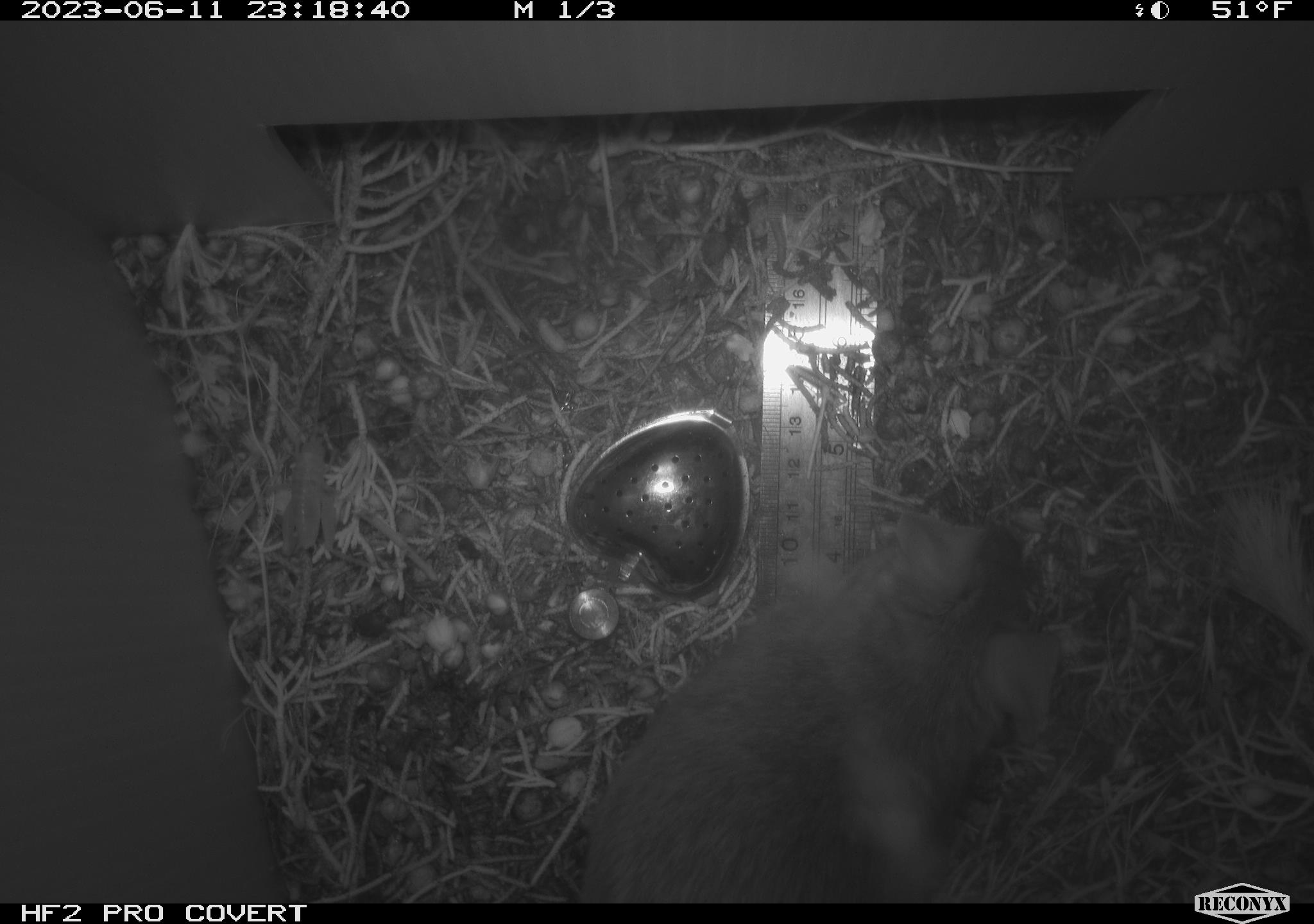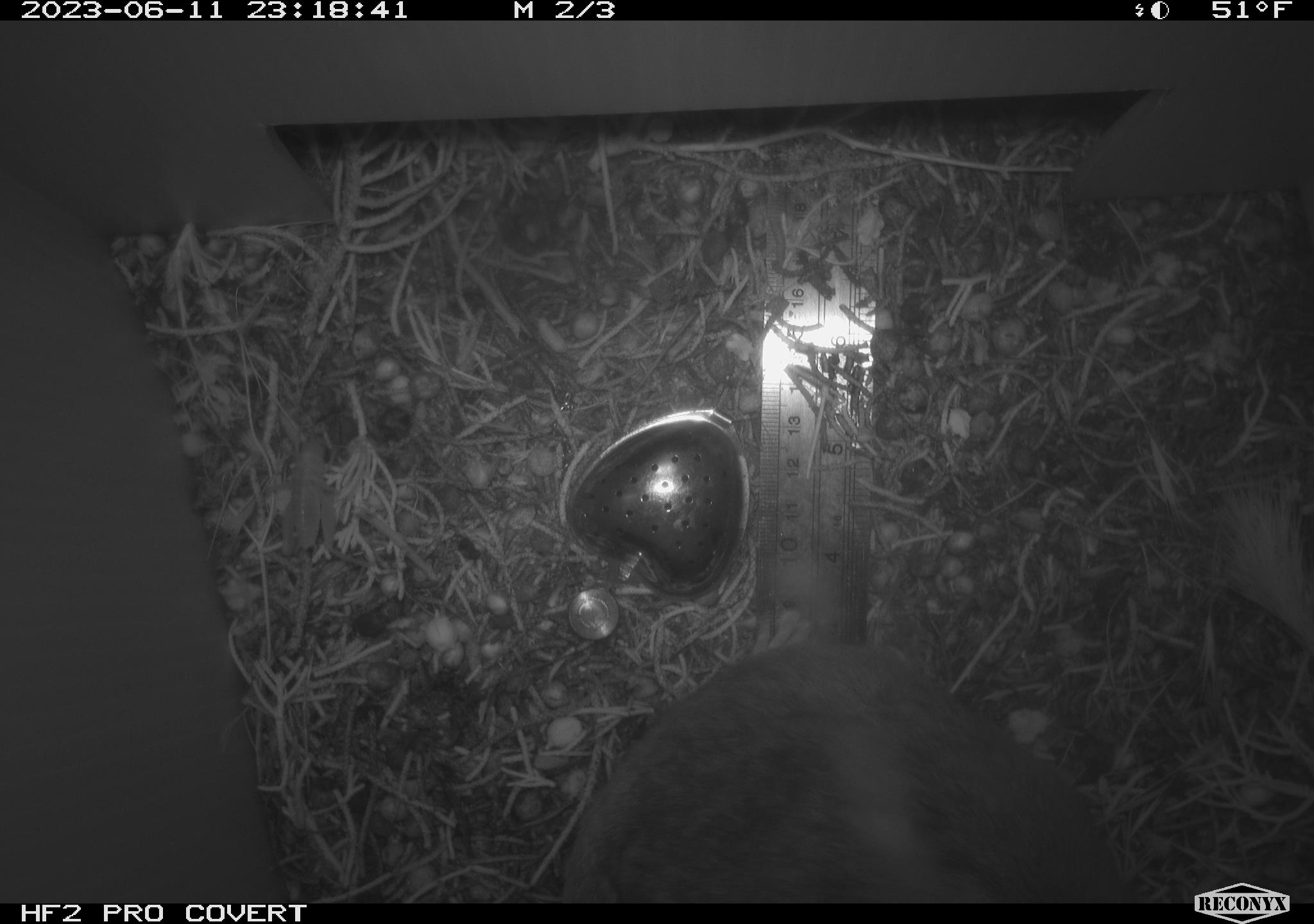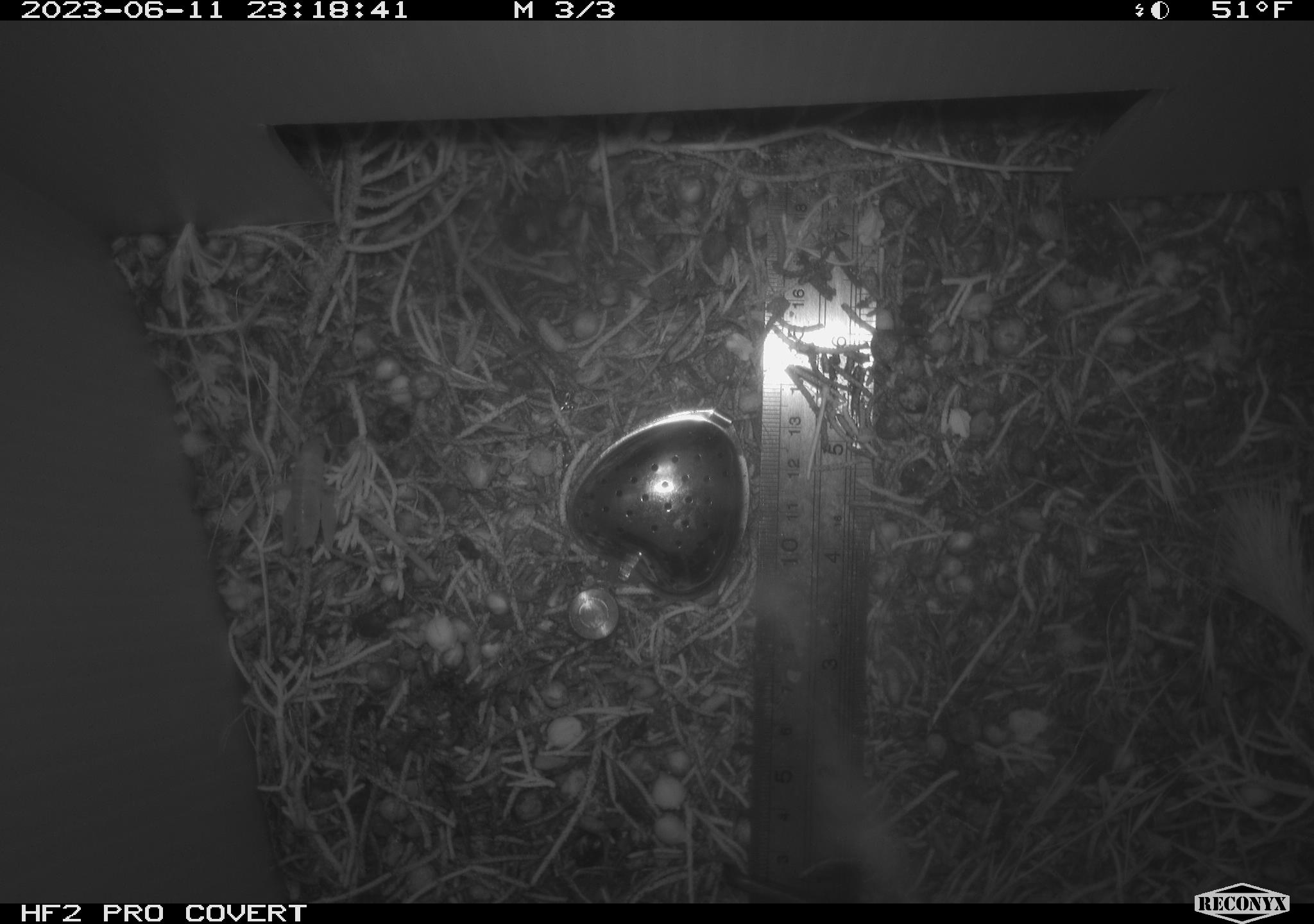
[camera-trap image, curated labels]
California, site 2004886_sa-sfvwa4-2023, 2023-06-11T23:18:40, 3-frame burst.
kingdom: Animalia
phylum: Chordata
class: Mammalia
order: Rodentia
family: Cricetidae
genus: Neotoma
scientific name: Neotoma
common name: pack rat or woodrat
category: neotoma species